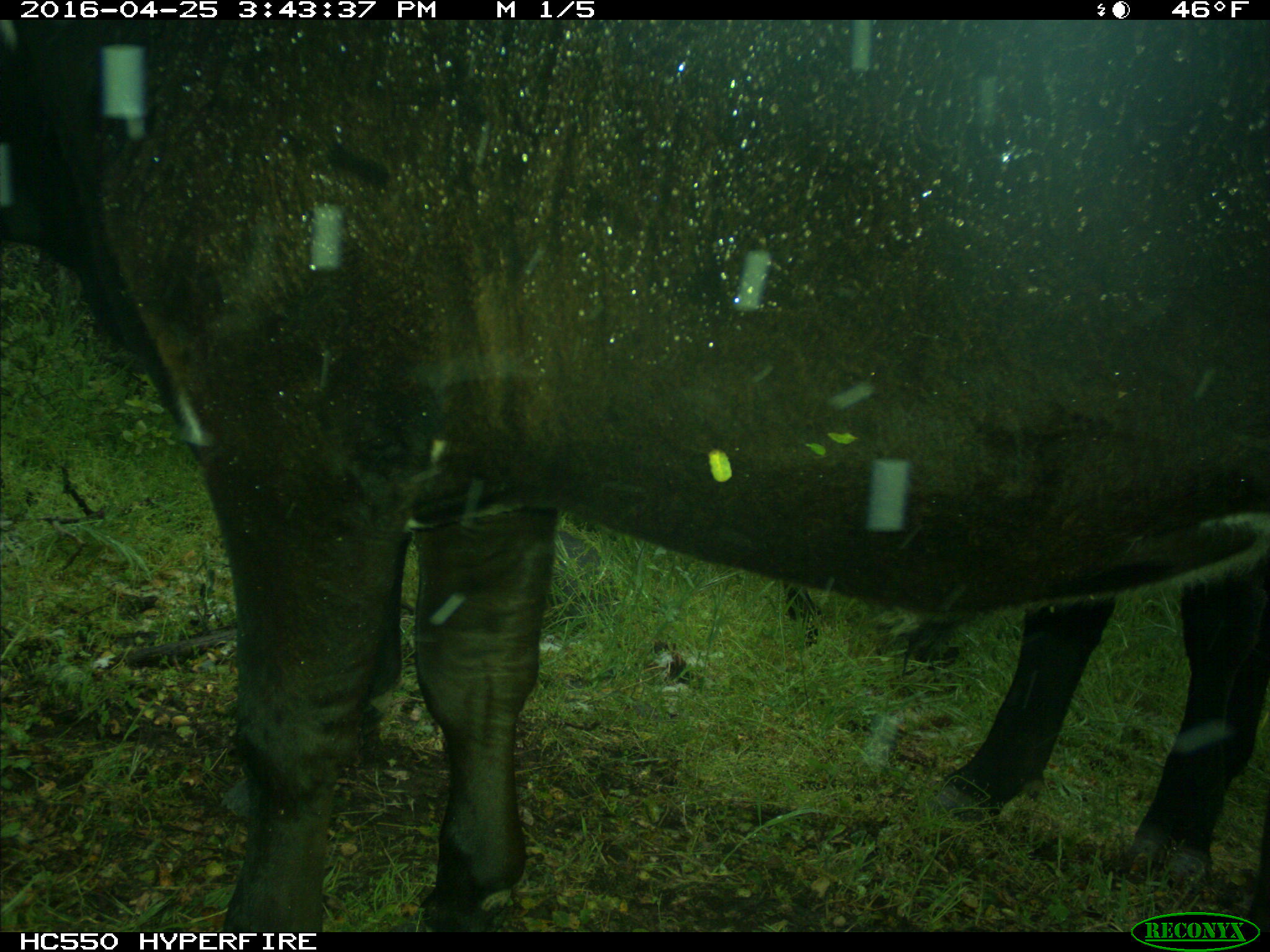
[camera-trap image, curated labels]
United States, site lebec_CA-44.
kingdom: Animalia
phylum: Chordata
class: Mammalia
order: Artiodactyla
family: Bovidae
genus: Bos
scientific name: Bos taurus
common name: domestic cow